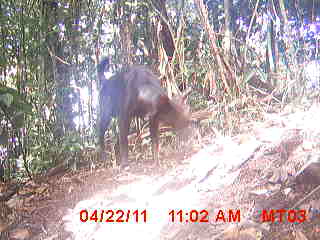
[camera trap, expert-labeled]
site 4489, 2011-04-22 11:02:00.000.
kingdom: Animalia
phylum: Chordata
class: Mammalia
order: Carnivora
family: Canidae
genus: Canis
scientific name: Canis familiaris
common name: domestic dog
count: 1